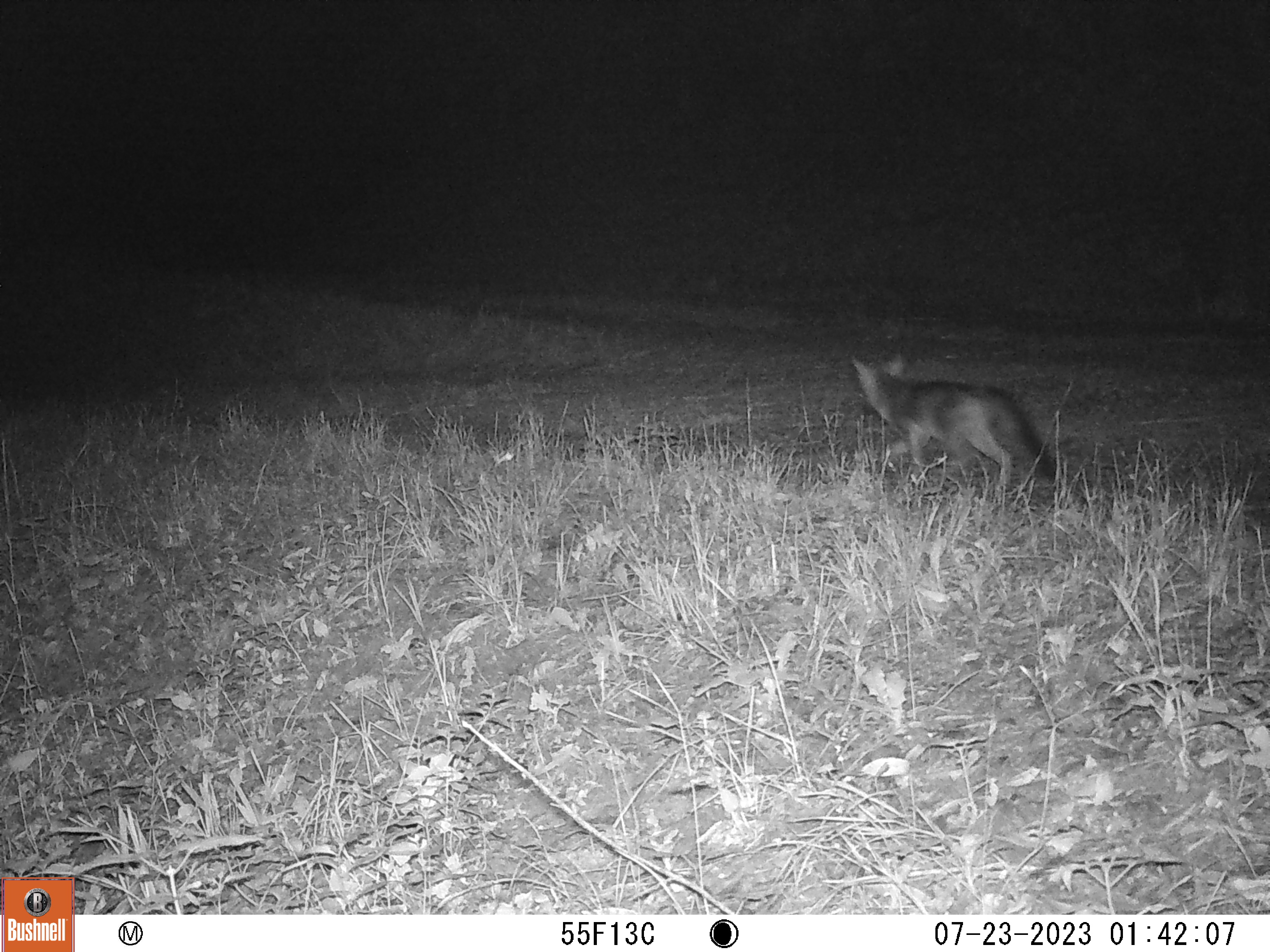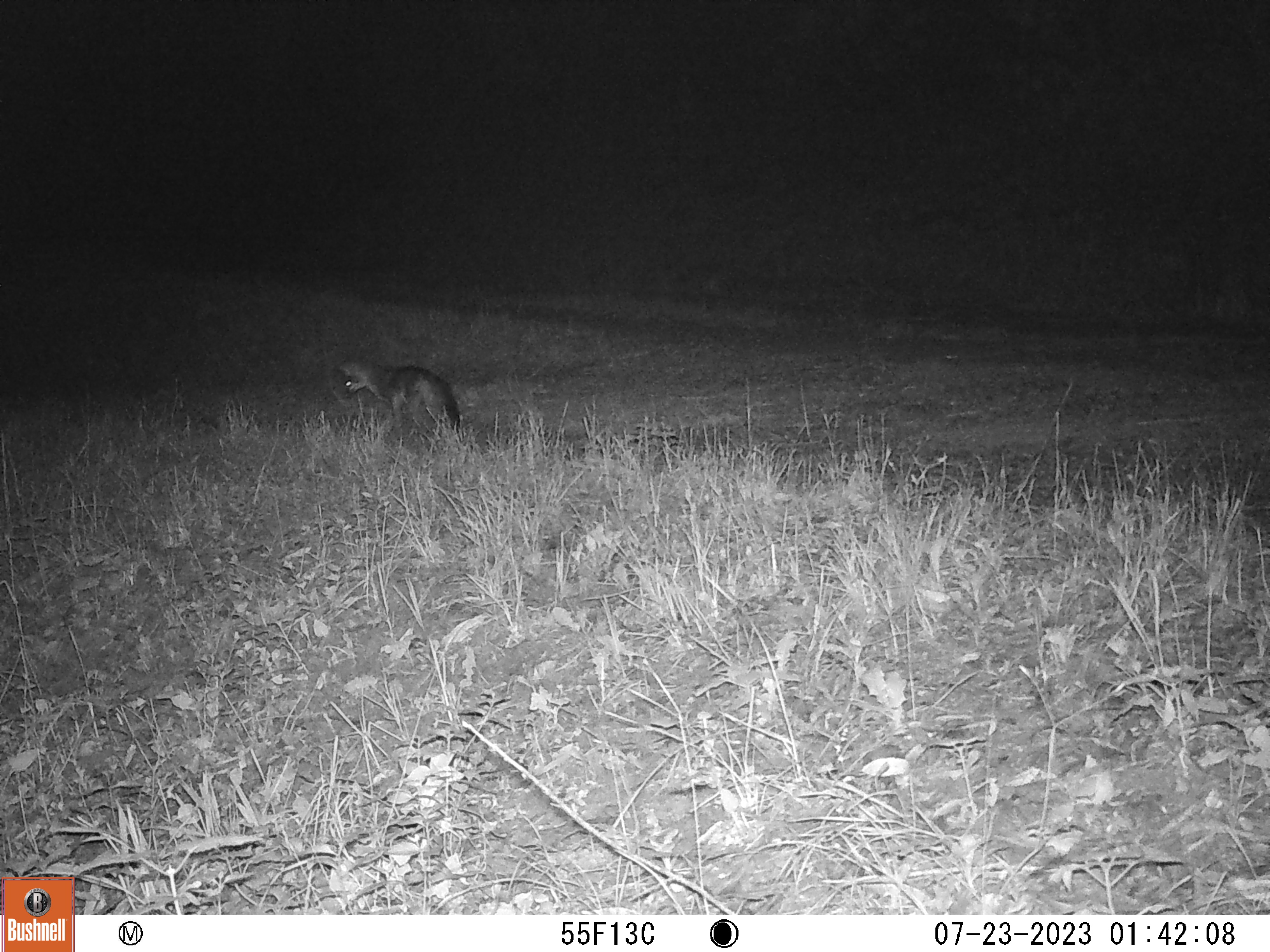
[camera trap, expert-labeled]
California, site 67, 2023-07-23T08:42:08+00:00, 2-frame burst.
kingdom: Animalia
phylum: Chordata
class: Mammalia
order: Carnivora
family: Canidae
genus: Urocyon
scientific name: Urocyon cinereoargenteus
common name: gray fox